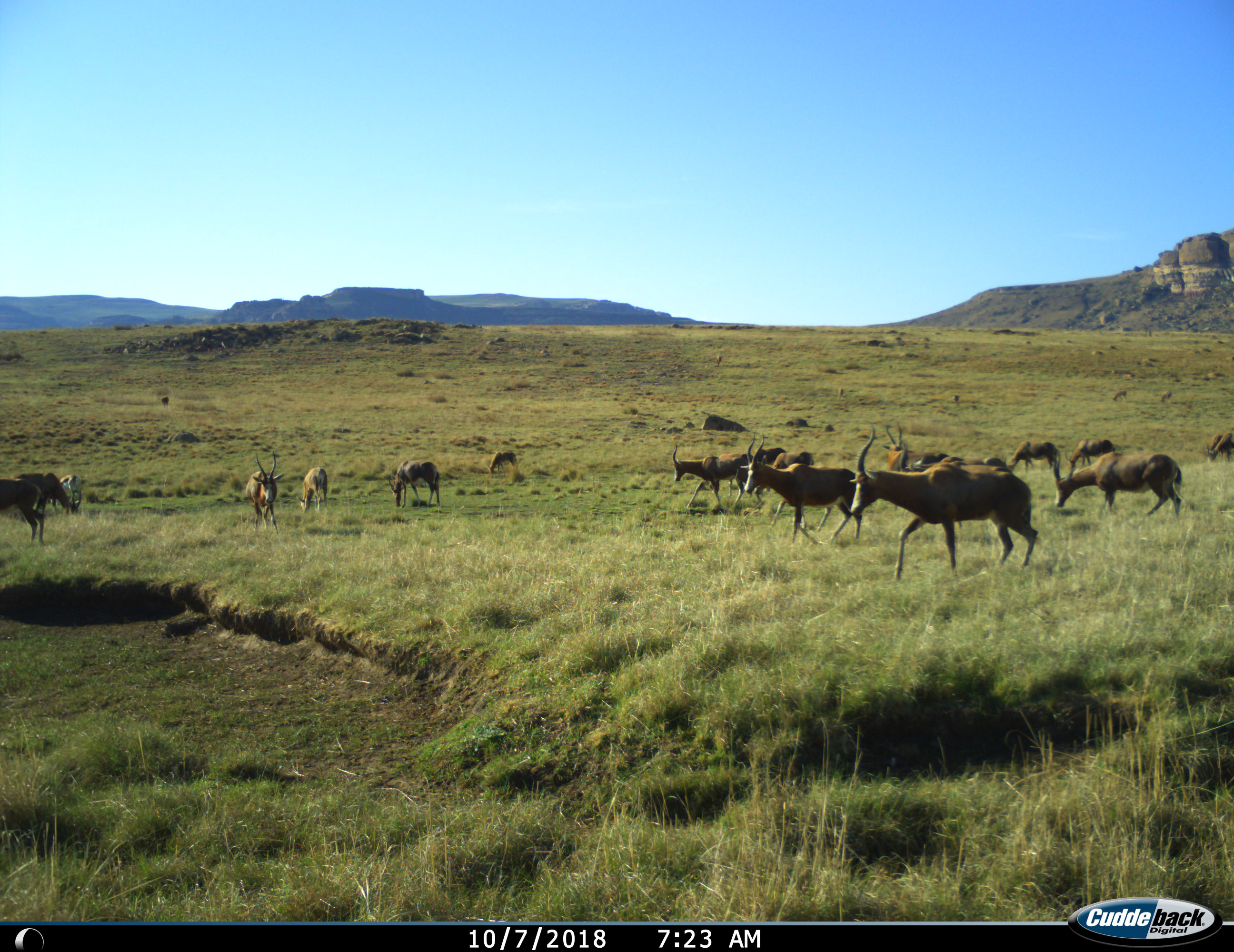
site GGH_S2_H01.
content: unidentified animal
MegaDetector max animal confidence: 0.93